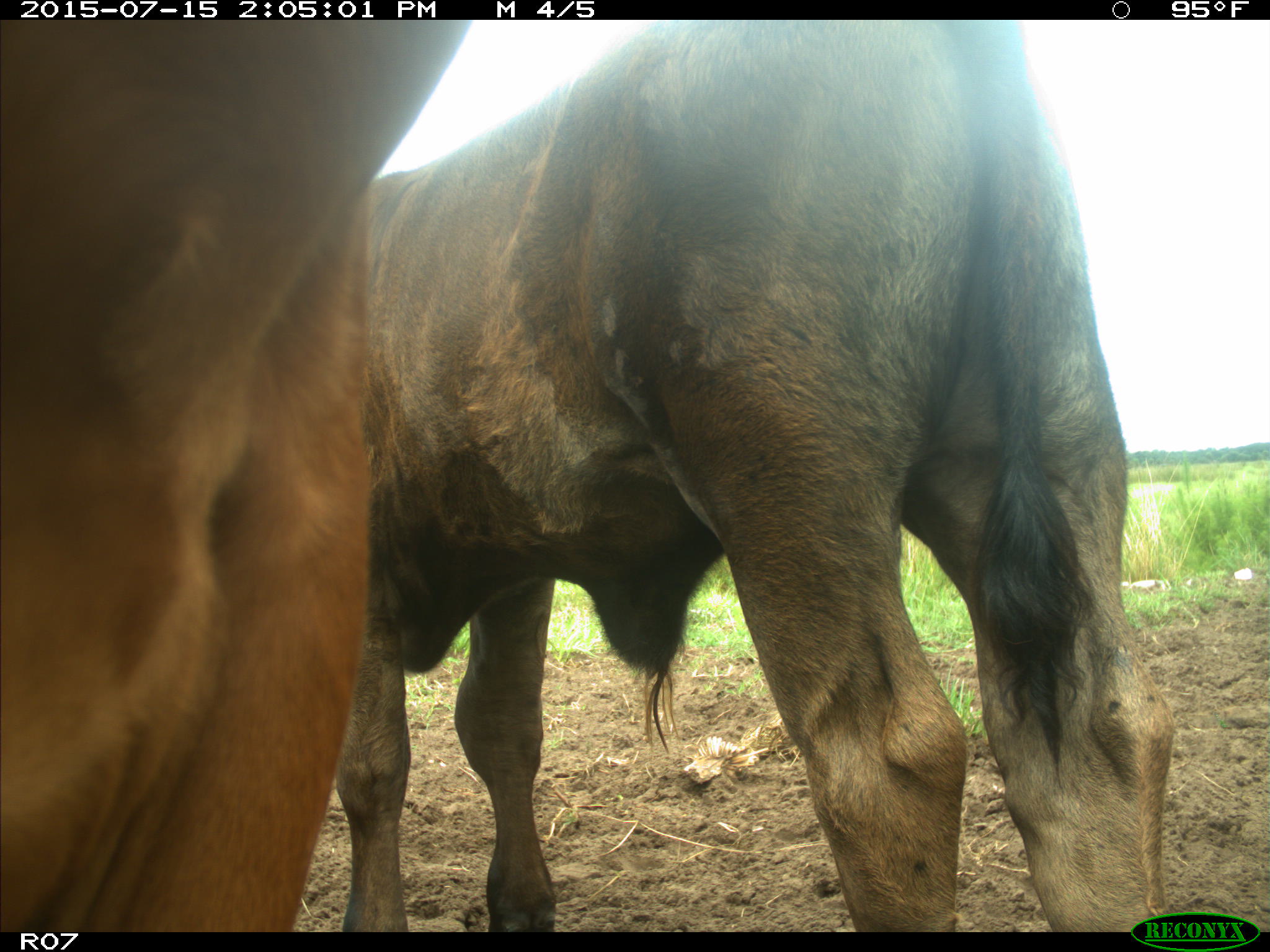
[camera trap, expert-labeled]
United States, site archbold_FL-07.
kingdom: Animalia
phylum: Chordata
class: Mammalia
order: Artiodactyla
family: Bovidae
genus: Bos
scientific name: Bos taurus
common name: domestic cow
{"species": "Bos taurus (domestic cow)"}